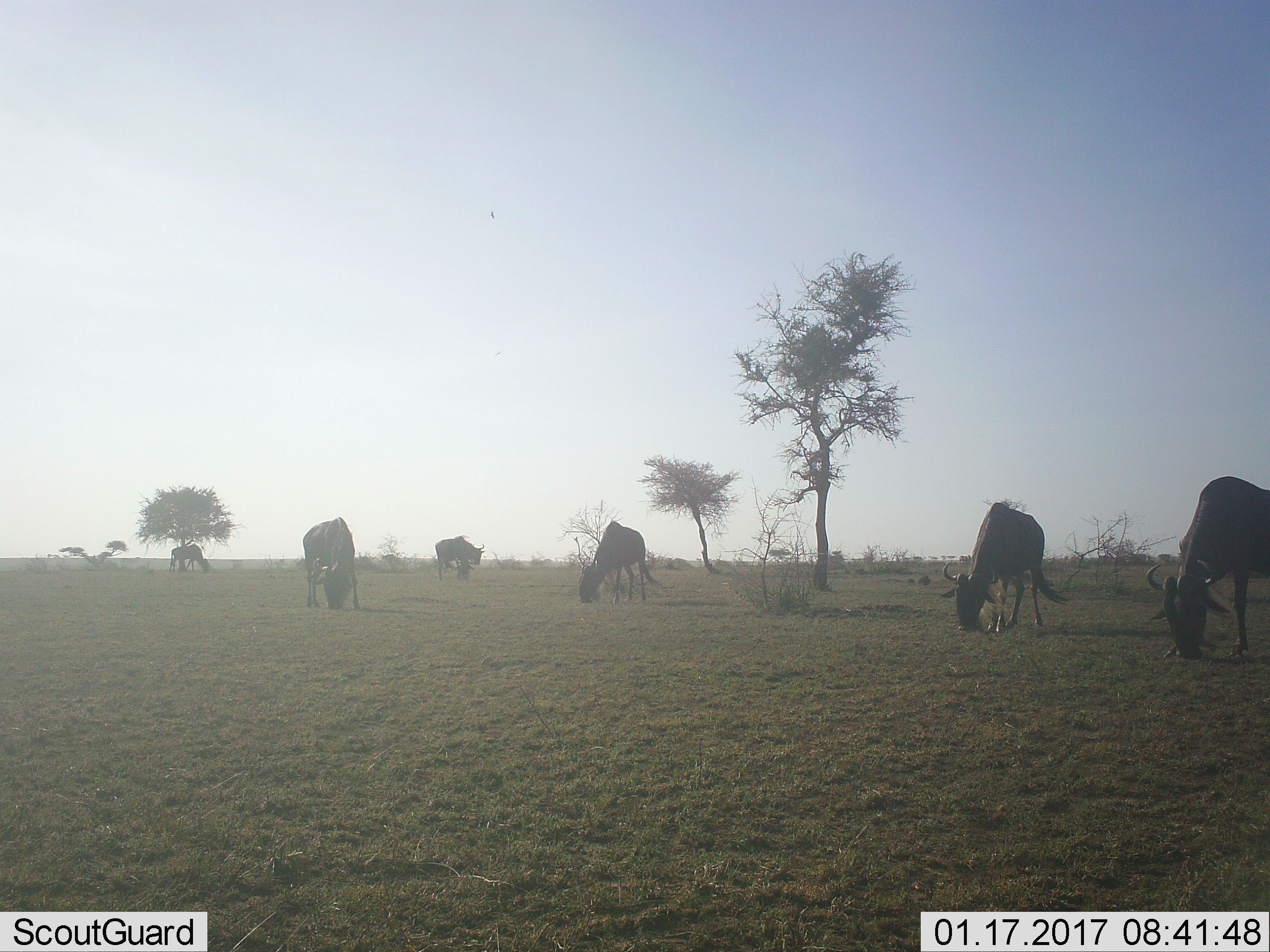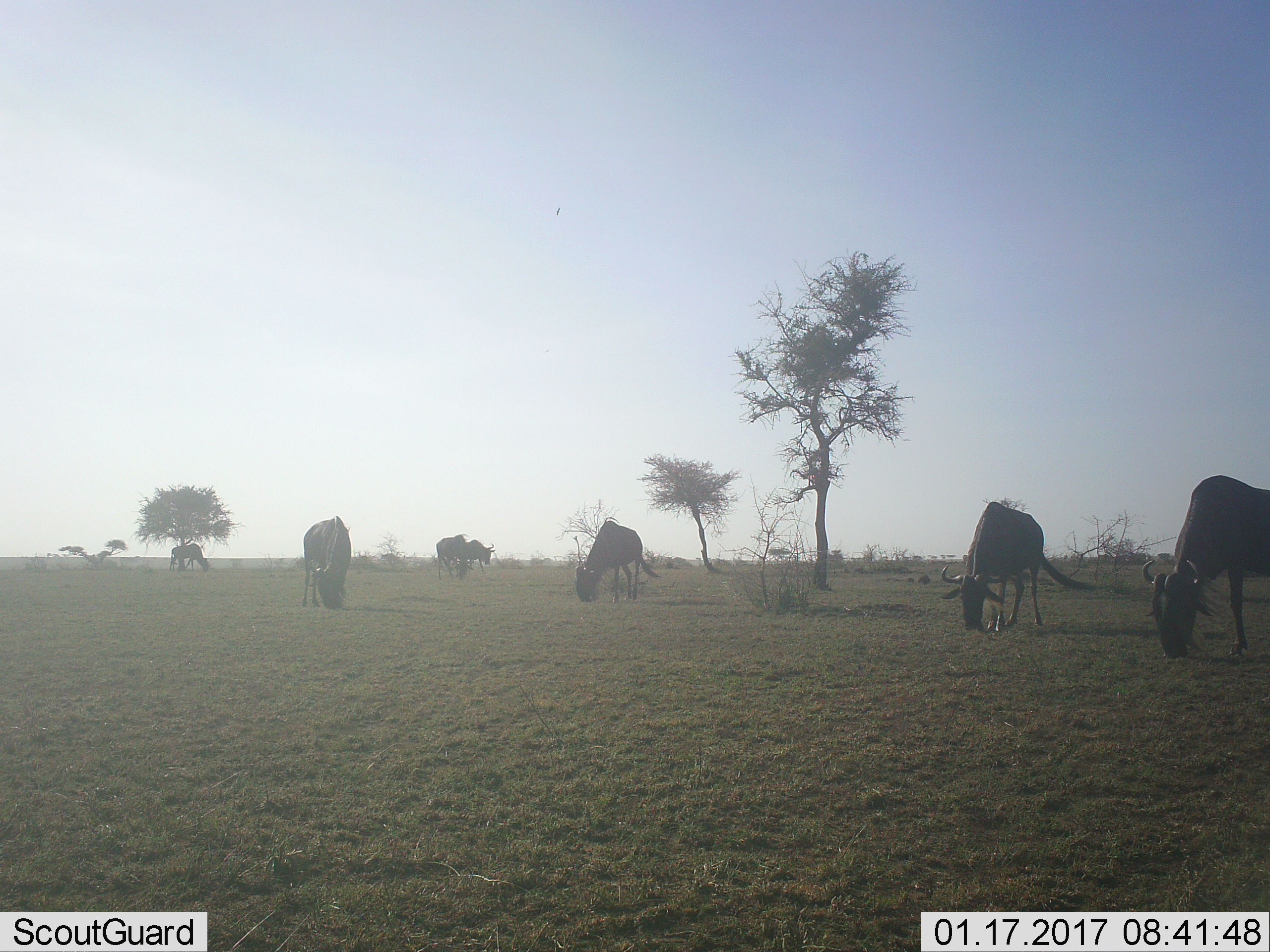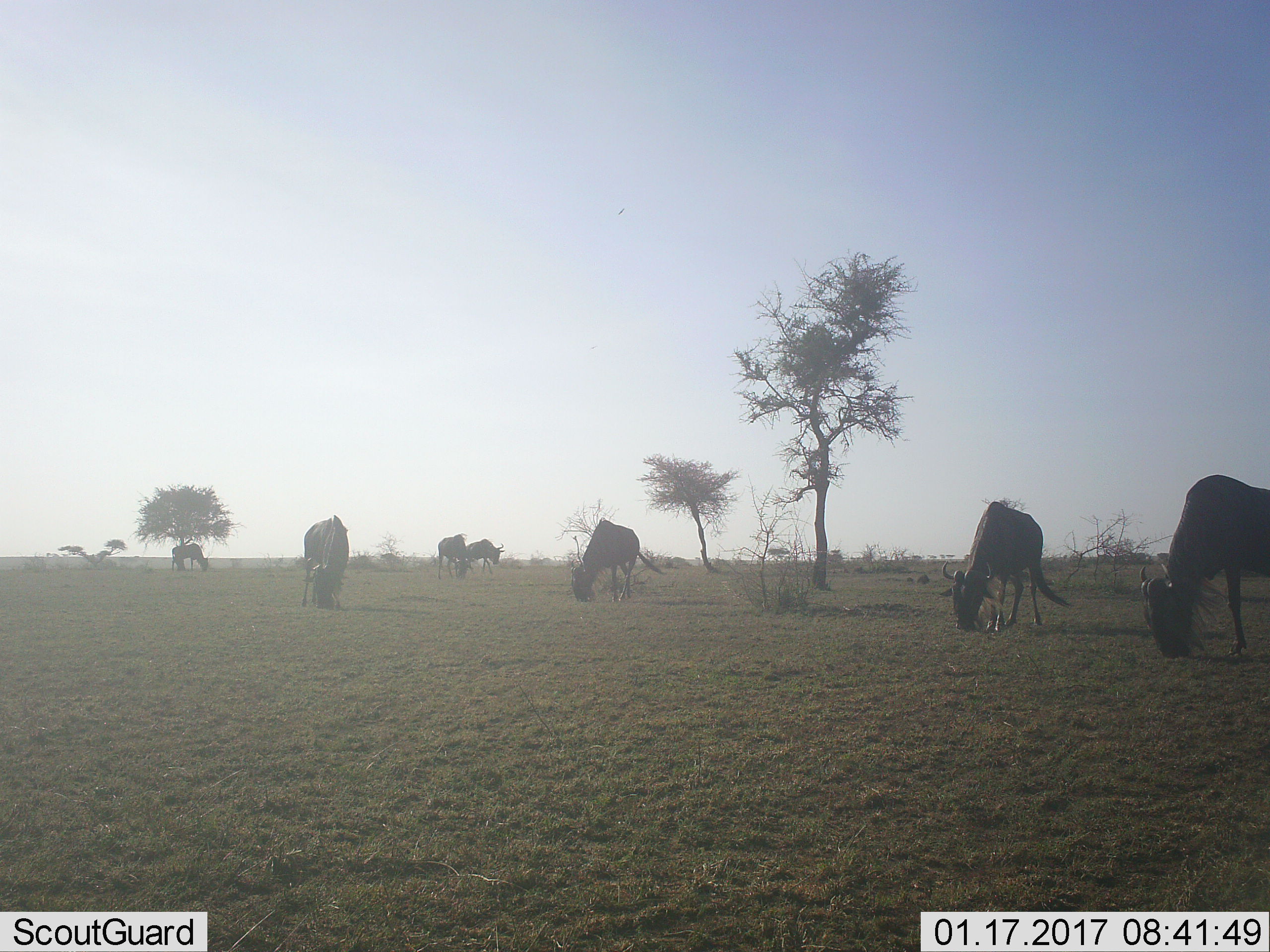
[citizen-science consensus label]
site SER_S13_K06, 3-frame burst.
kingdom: Animalia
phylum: Chordata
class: Mammalia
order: Artiodactyla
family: Bovidae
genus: Connochaetes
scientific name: Connochaetes taurinus taurinus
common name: blue wildebeest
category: wildebeestblue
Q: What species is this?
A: Wildebeestblue (blue wildebeest) (Connochaetes taurinus taurinus).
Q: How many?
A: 6.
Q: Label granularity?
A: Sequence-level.